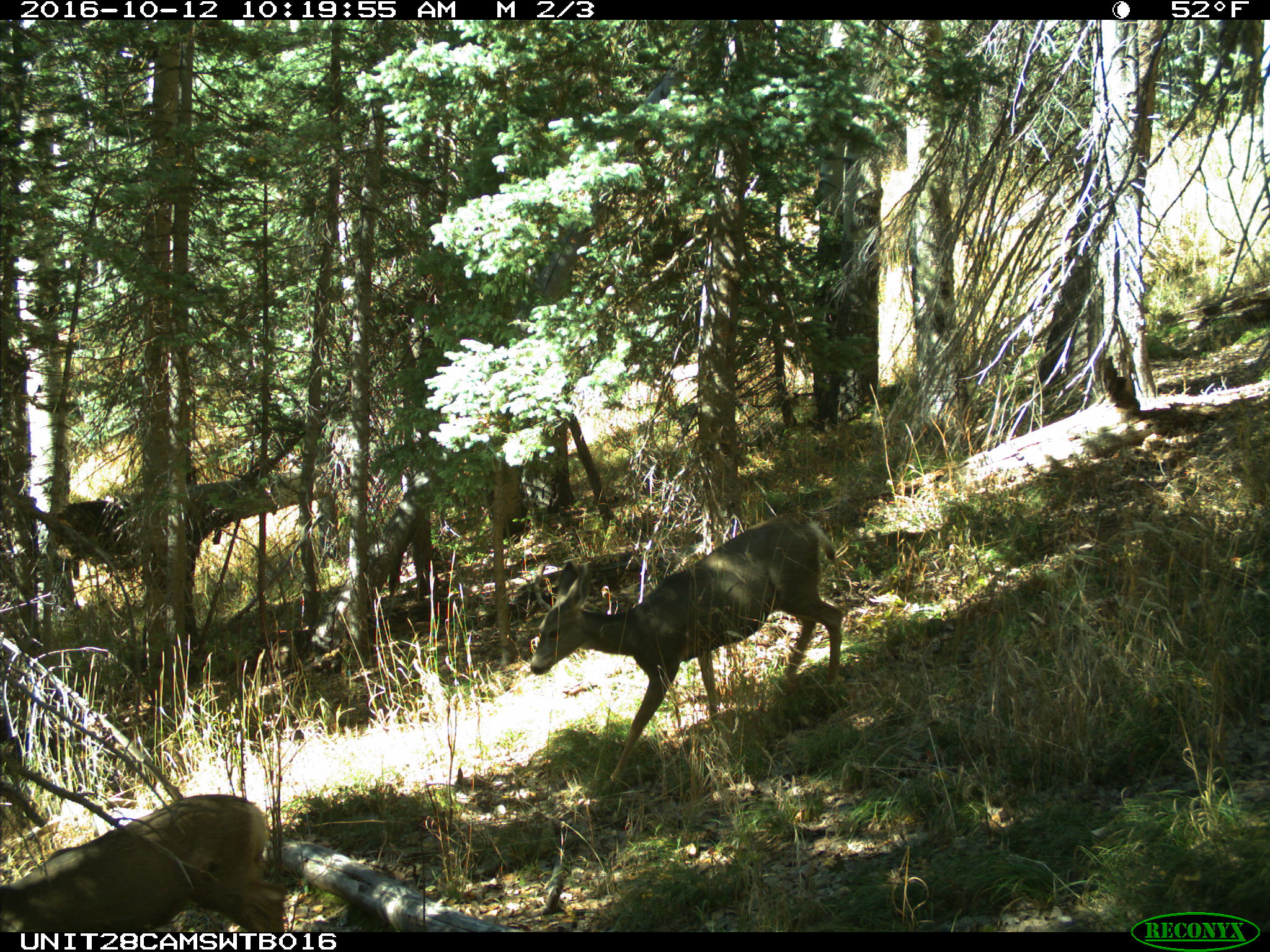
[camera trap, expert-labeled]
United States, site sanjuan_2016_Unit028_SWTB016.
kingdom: Animalia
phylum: Chordata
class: Mammalia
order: Artiodactyla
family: Cervidae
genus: Odocoileus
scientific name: Odocoileus hemionus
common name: mule deer